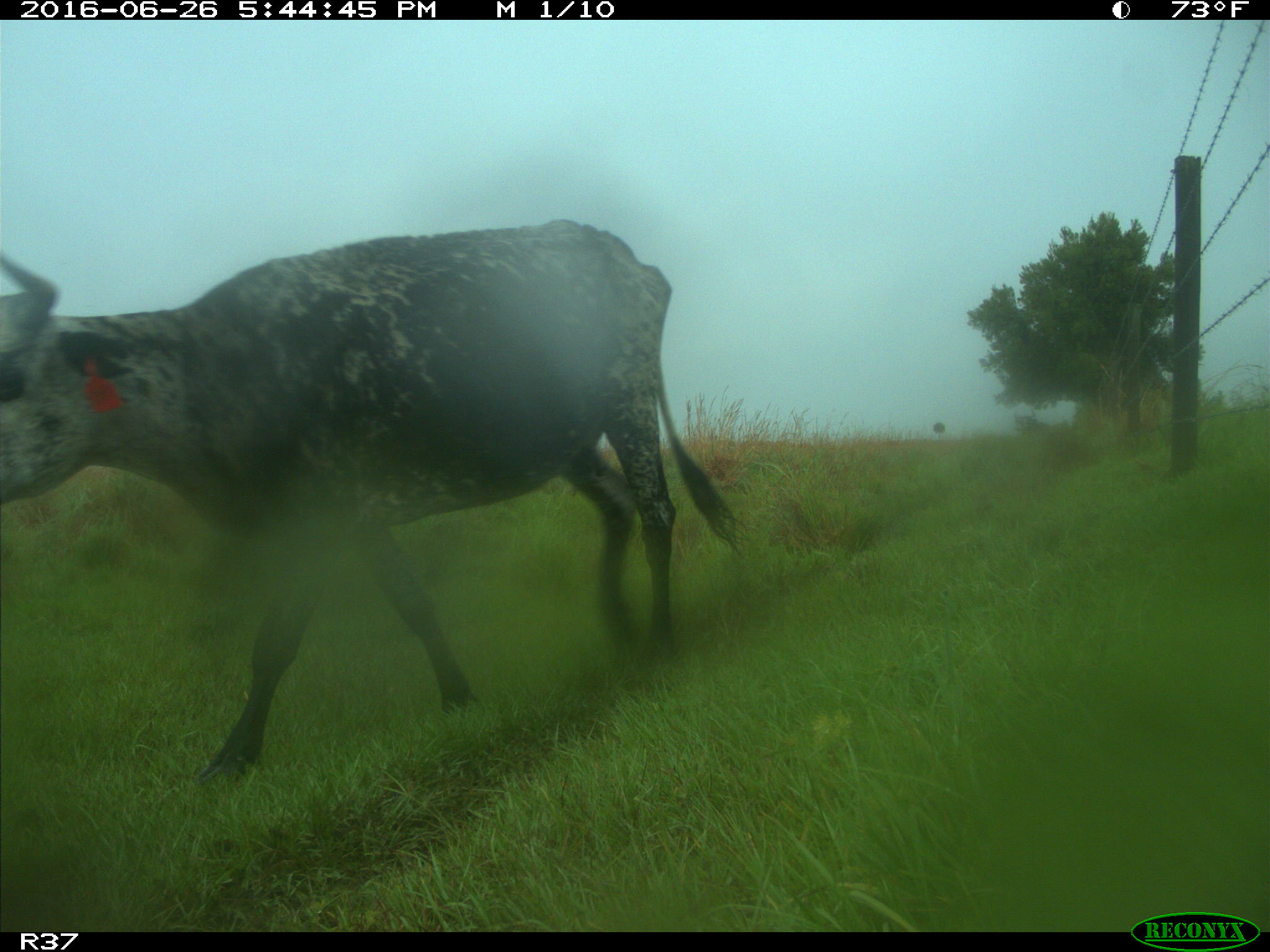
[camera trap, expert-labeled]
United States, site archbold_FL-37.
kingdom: Animalia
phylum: Chordata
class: Mammalia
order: Artiodactyla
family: Bovidae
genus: Bos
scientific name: Bos taurus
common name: domestic cow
Bos taurus (domestic cow).